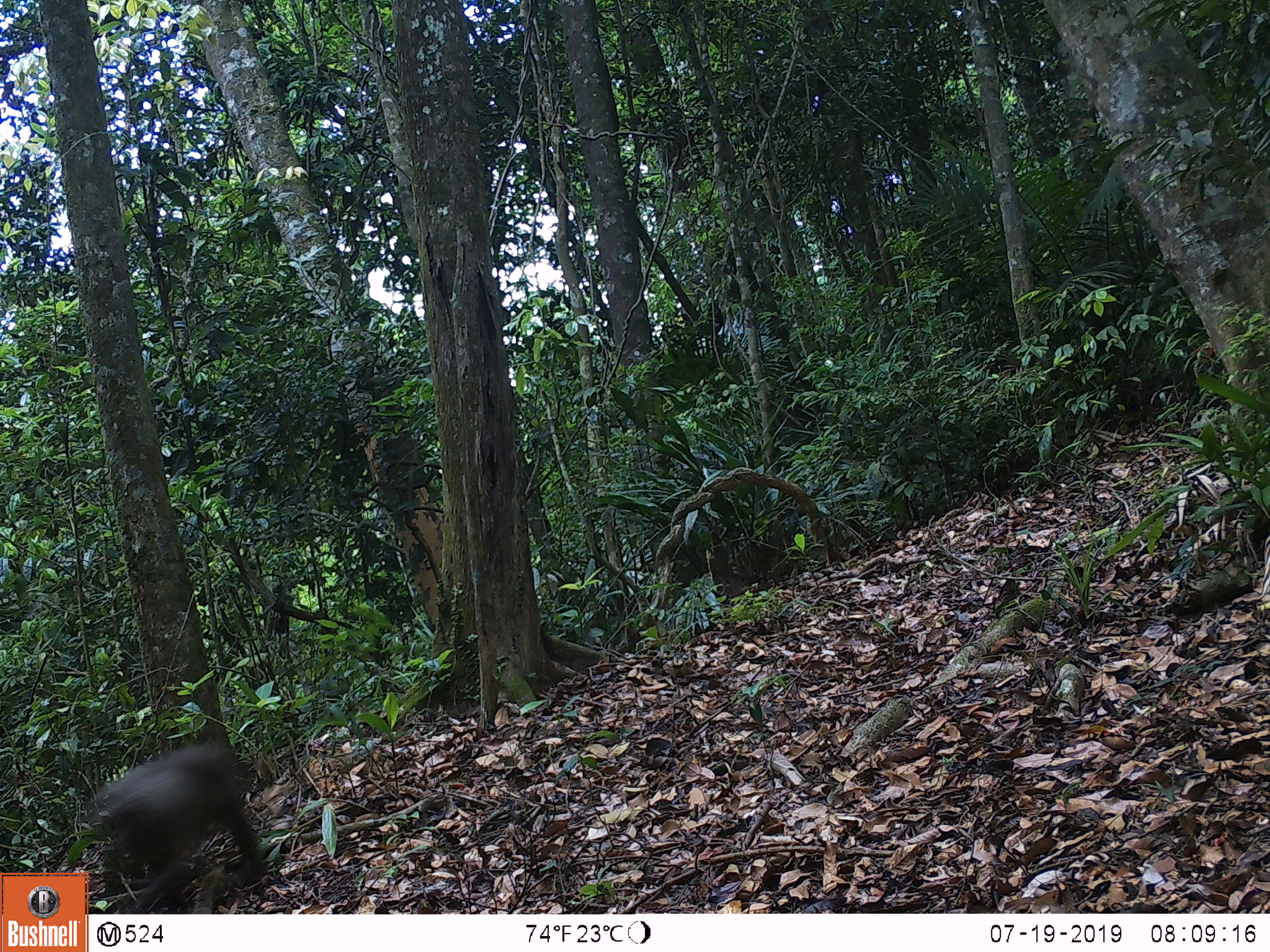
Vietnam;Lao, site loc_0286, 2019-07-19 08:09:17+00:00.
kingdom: Animalia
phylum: Chordata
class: Mammalia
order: Primates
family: Cercopithecidae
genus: Macaca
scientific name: Macaca arctoides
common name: stump-tailed macaque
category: stump tailed macaque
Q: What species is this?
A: Stump tailed macaque (stump-tailed macaque) (Macaca arctoides).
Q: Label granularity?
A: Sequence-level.